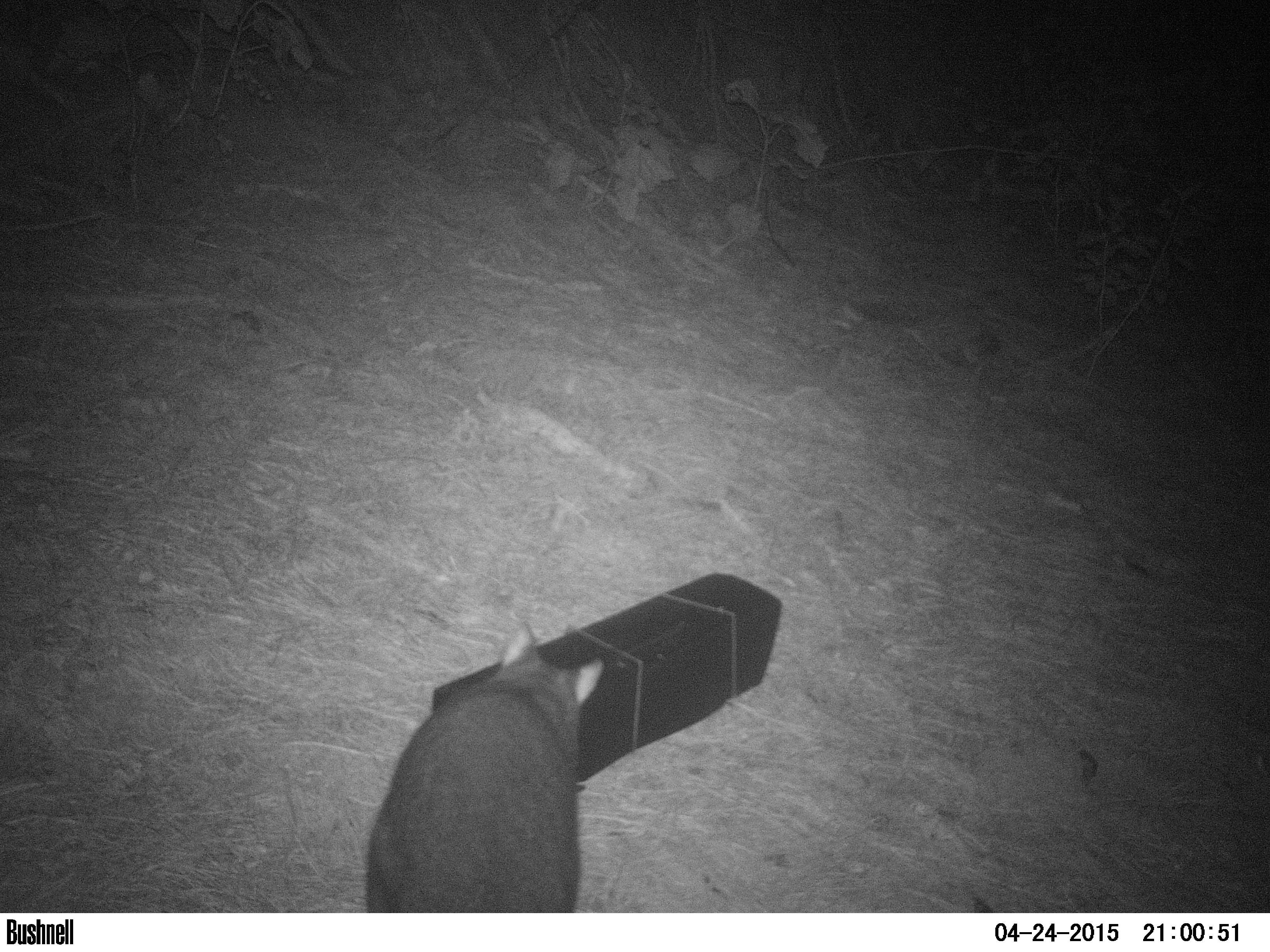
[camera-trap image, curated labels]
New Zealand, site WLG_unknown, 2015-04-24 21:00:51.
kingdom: Animalia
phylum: Chordata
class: Mammalia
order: Diprotodontia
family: Phalangeridae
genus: Trichosurus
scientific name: Trichosurus vulpecula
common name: common brushtail possum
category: possum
Possum (common brushtail possum) (Trichosurus vulpecula).